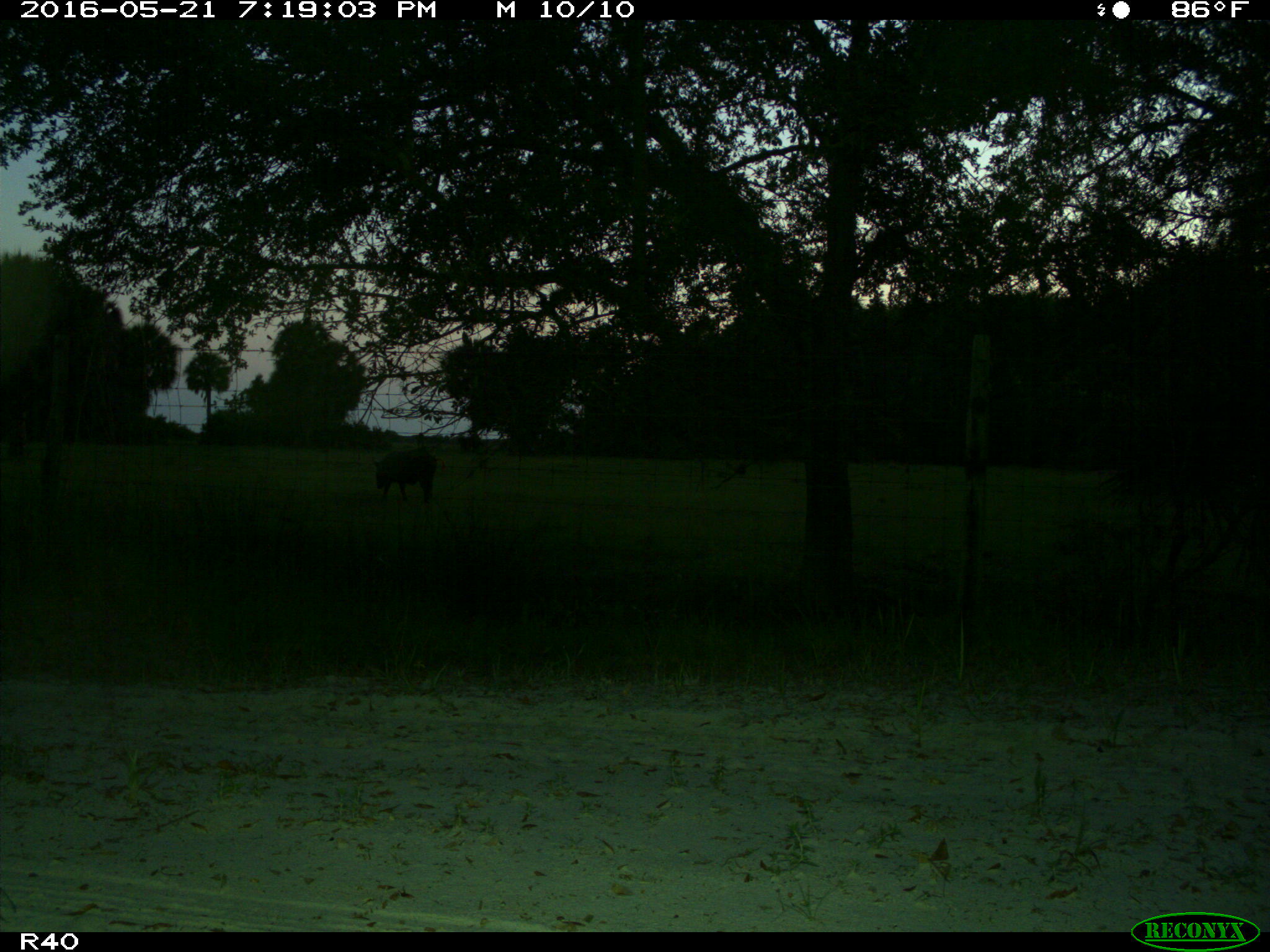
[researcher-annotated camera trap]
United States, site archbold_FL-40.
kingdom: Animalia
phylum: Chordata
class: Mammalia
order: Artiodactyla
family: Suidae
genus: Sus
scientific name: Sus scrofa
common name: wild boar